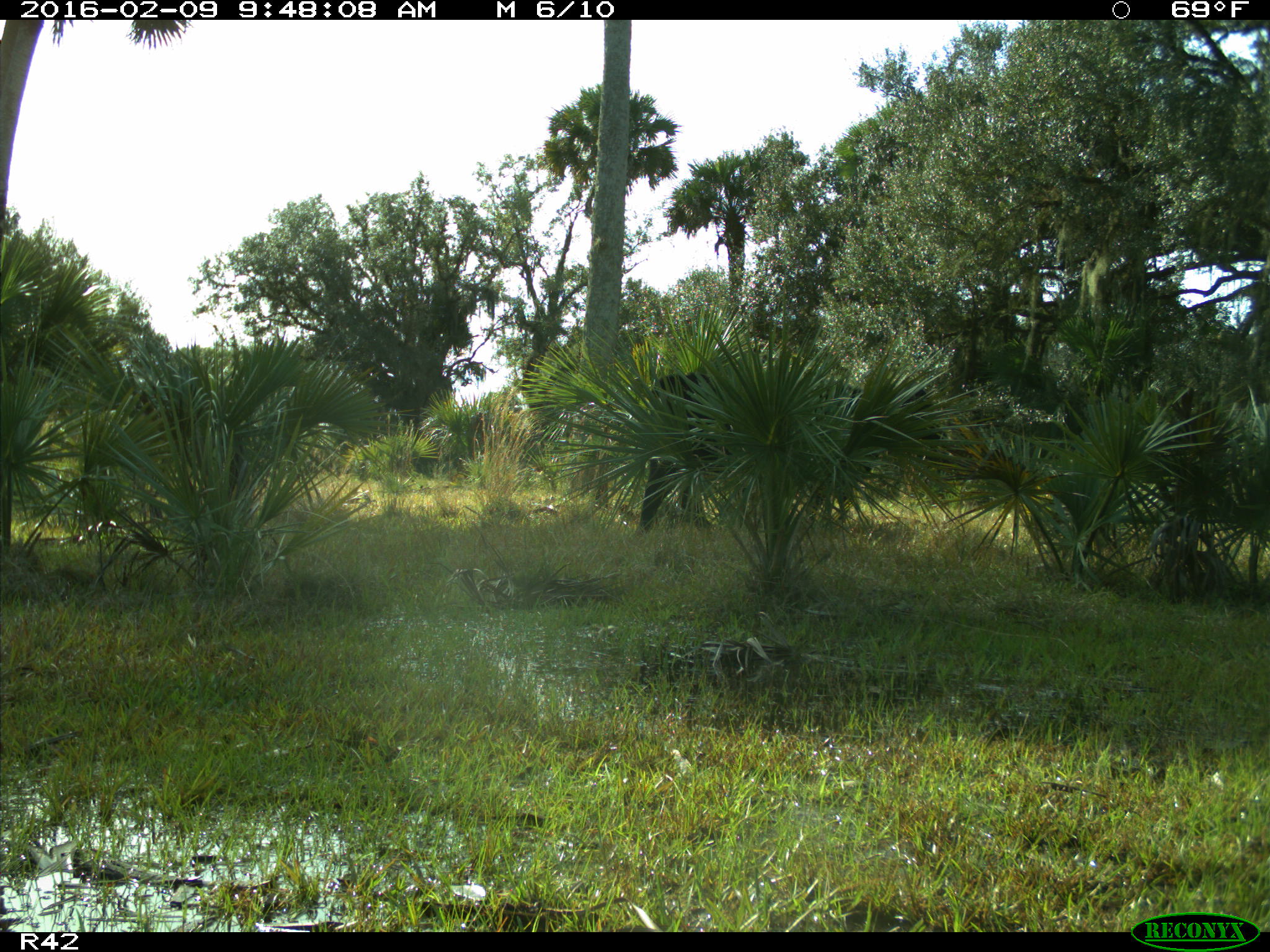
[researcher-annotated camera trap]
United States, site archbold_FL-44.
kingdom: Animalia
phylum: Chordata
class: Mammalia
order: Artiodactyla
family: Bovidae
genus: Bos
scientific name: Bos taurus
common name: domestic cow